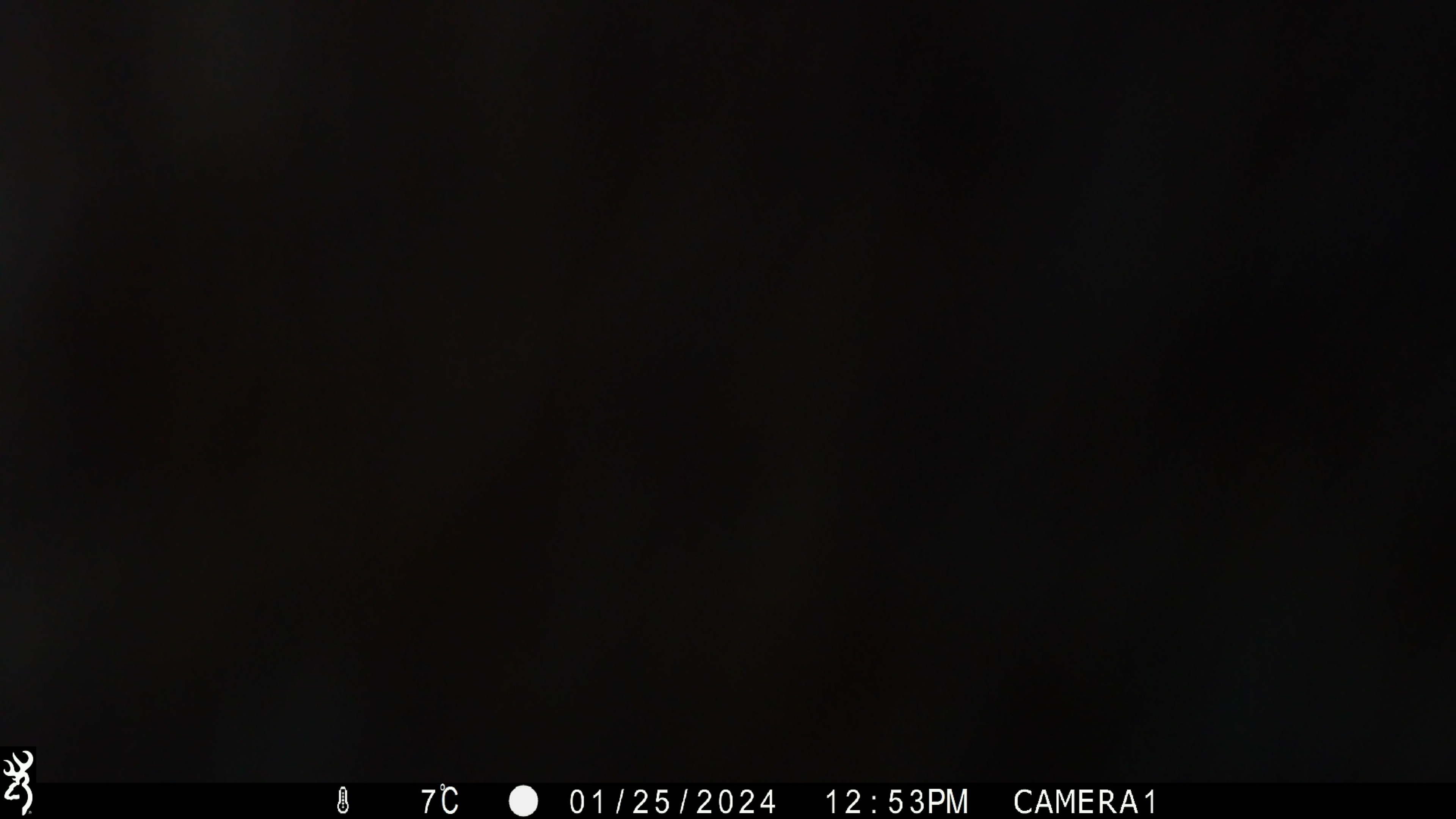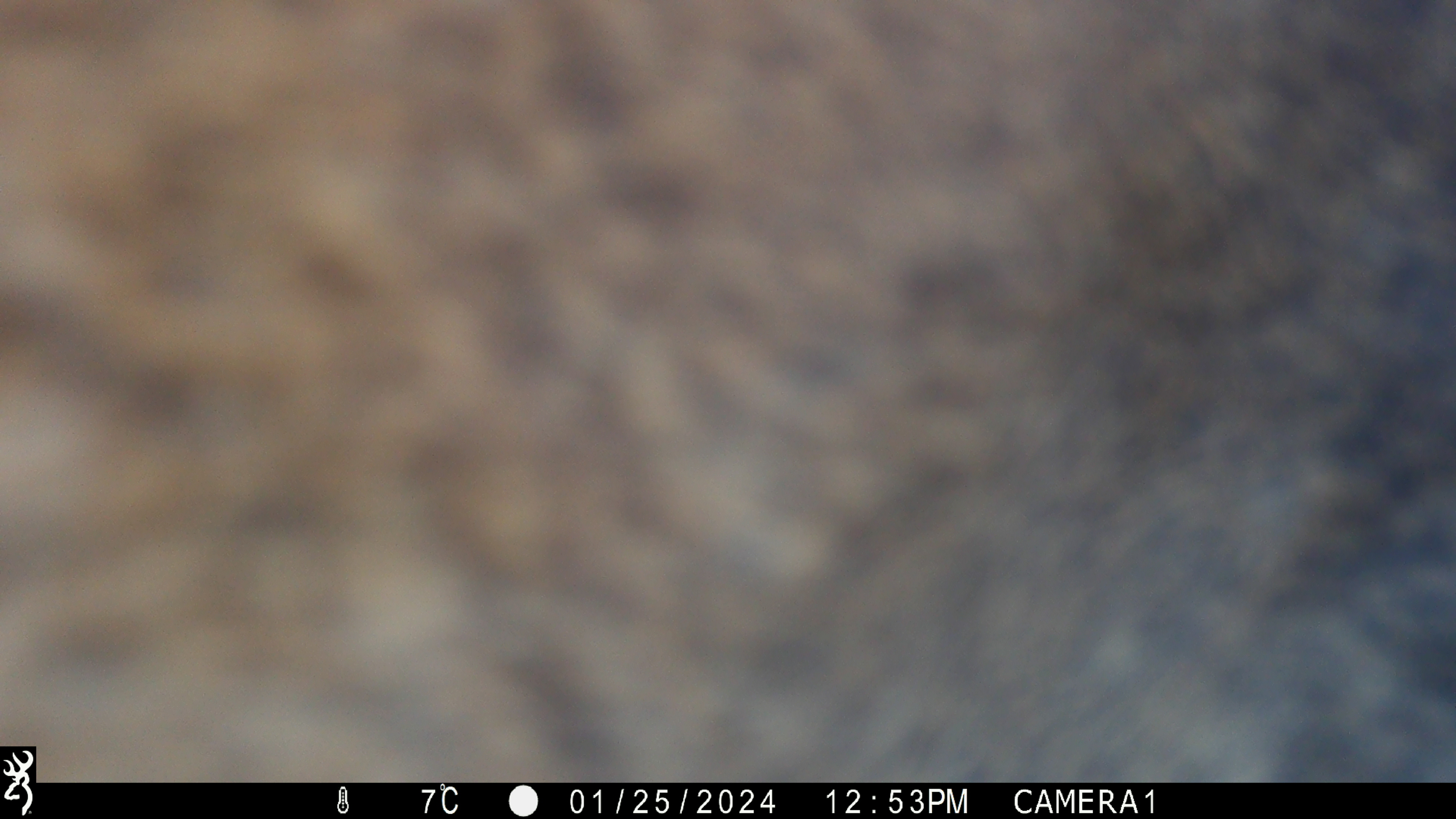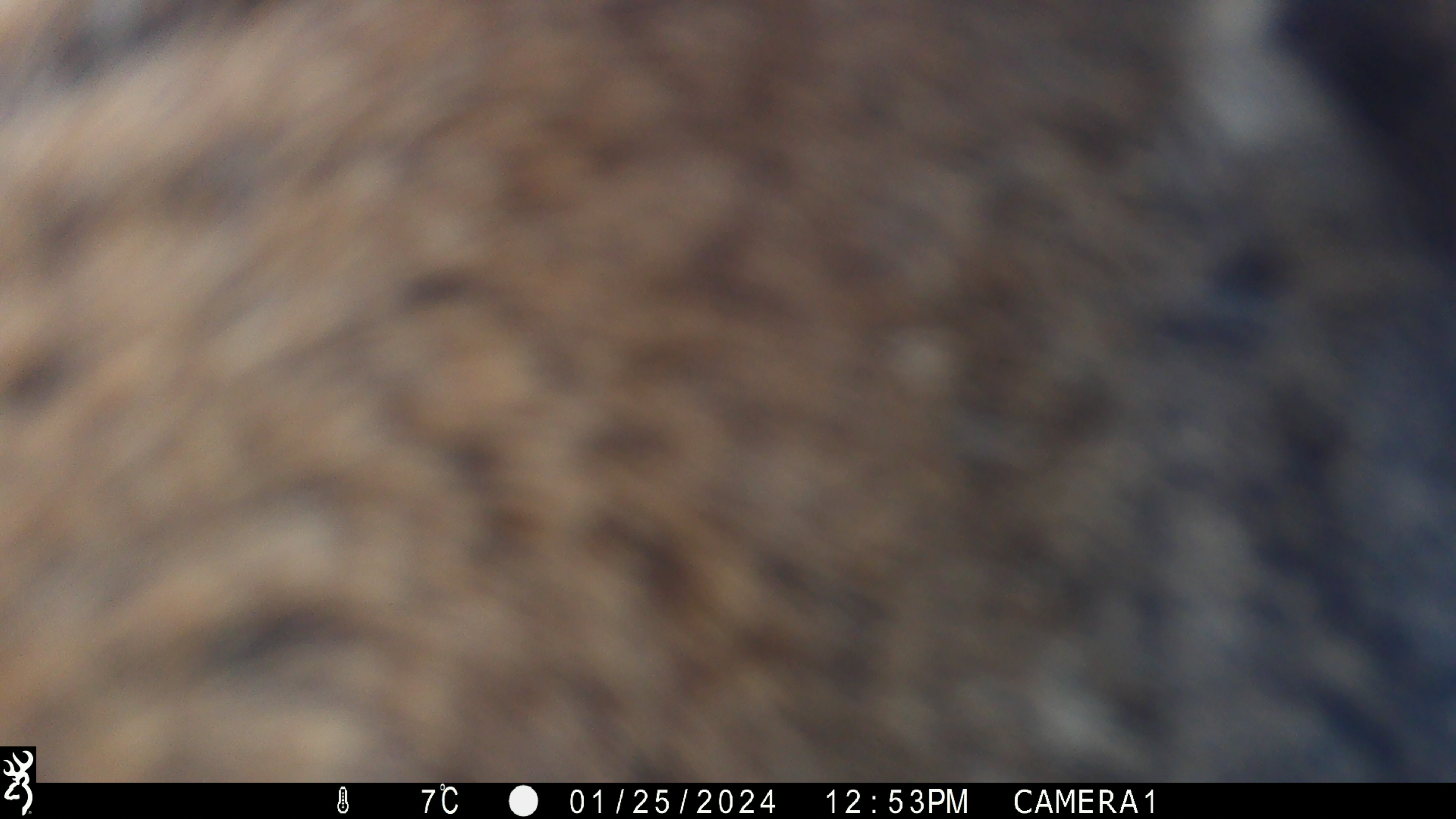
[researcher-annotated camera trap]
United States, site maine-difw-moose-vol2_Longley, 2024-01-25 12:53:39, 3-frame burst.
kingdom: Animalia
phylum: Chordata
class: Mammalia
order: Artiodactyla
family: Cervidae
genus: Alces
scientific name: Alces alces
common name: moose